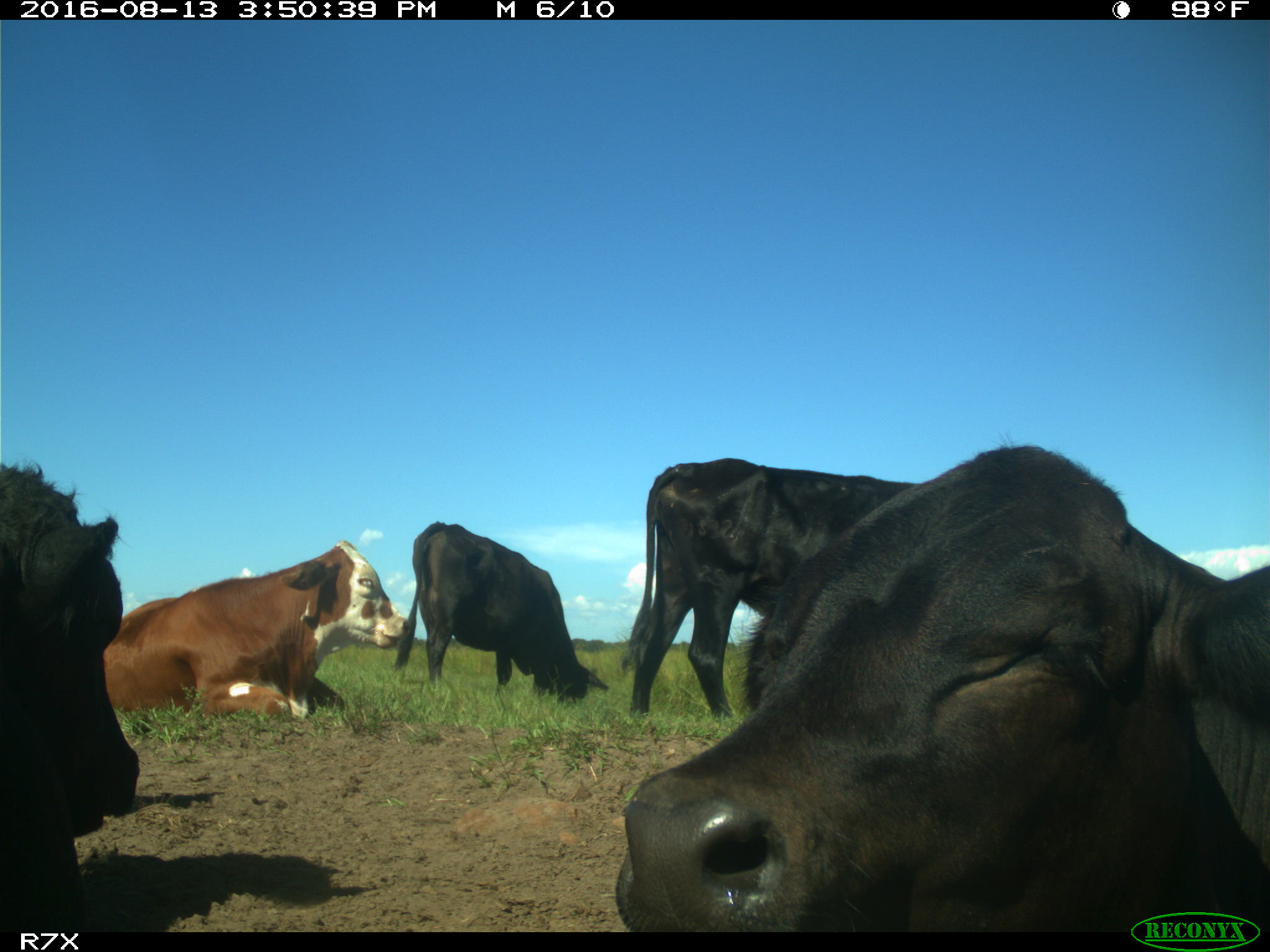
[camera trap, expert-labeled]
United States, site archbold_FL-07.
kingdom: Animalia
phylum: Chordata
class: Mammalia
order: Artiodactyla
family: Bovidae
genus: Bos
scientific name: Bos taurus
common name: domestic cow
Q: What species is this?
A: Bos taurus (domestic cow).